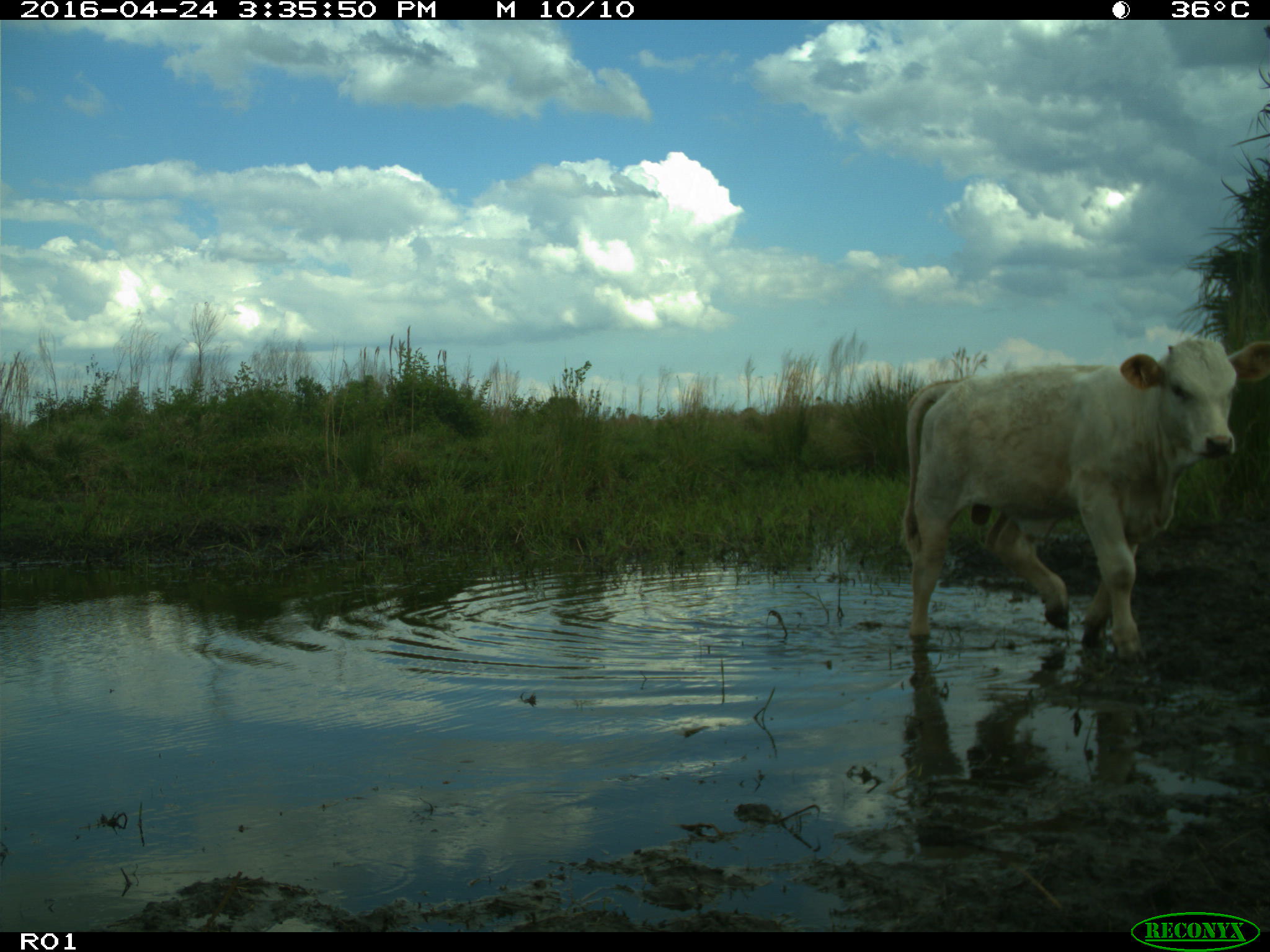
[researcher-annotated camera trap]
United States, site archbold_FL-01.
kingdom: Animalia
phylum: Chordata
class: Mammalia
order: Artiodactyla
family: Bovidae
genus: Bos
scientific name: Bos taurus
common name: domestic cow